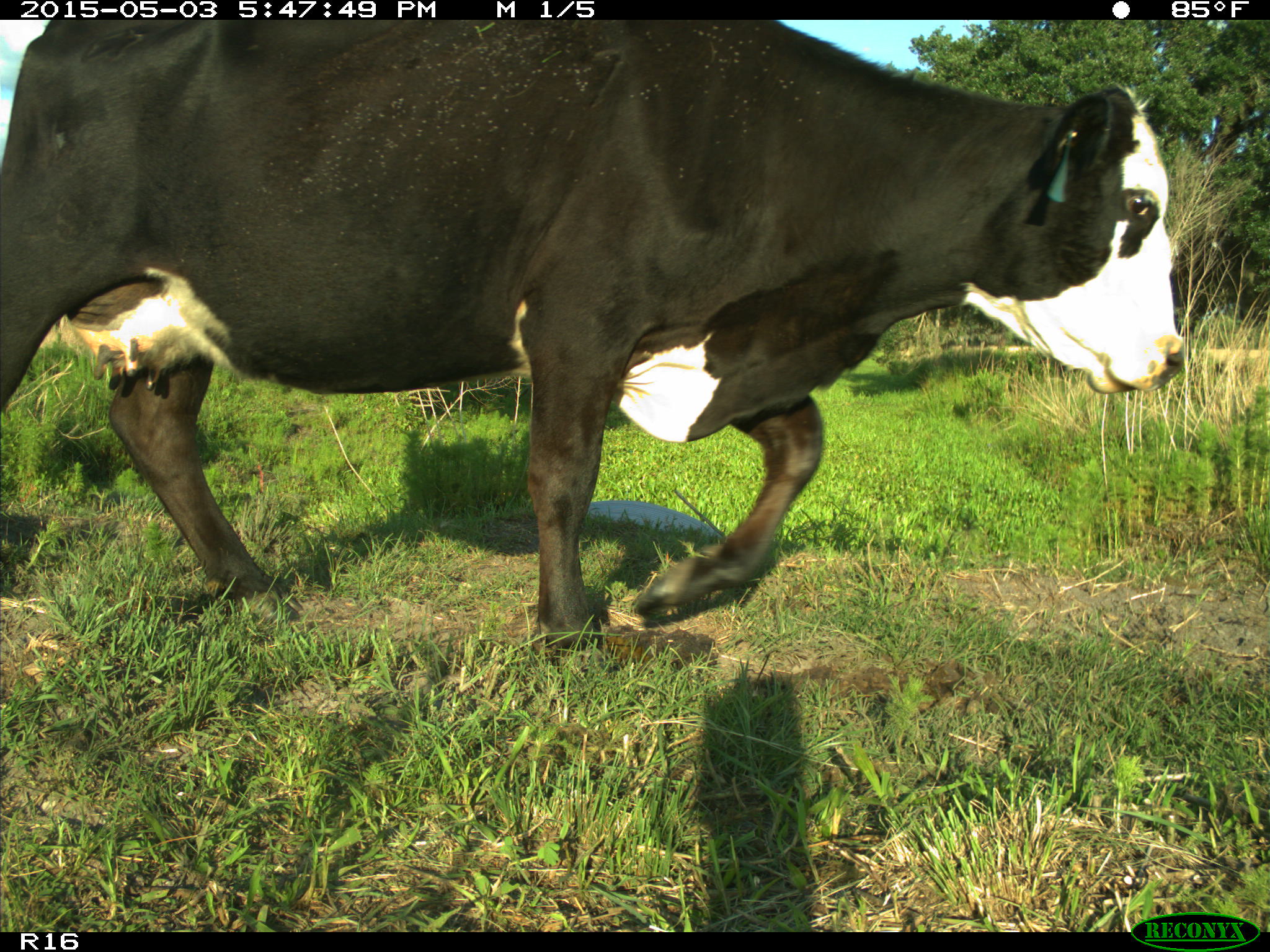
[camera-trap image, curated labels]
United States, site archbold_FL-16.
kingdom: Animalia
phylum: Chordata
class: Mammalia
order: Artiodactyla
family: Bovidae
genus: Bos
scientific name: Bos taurus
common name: domestic cow